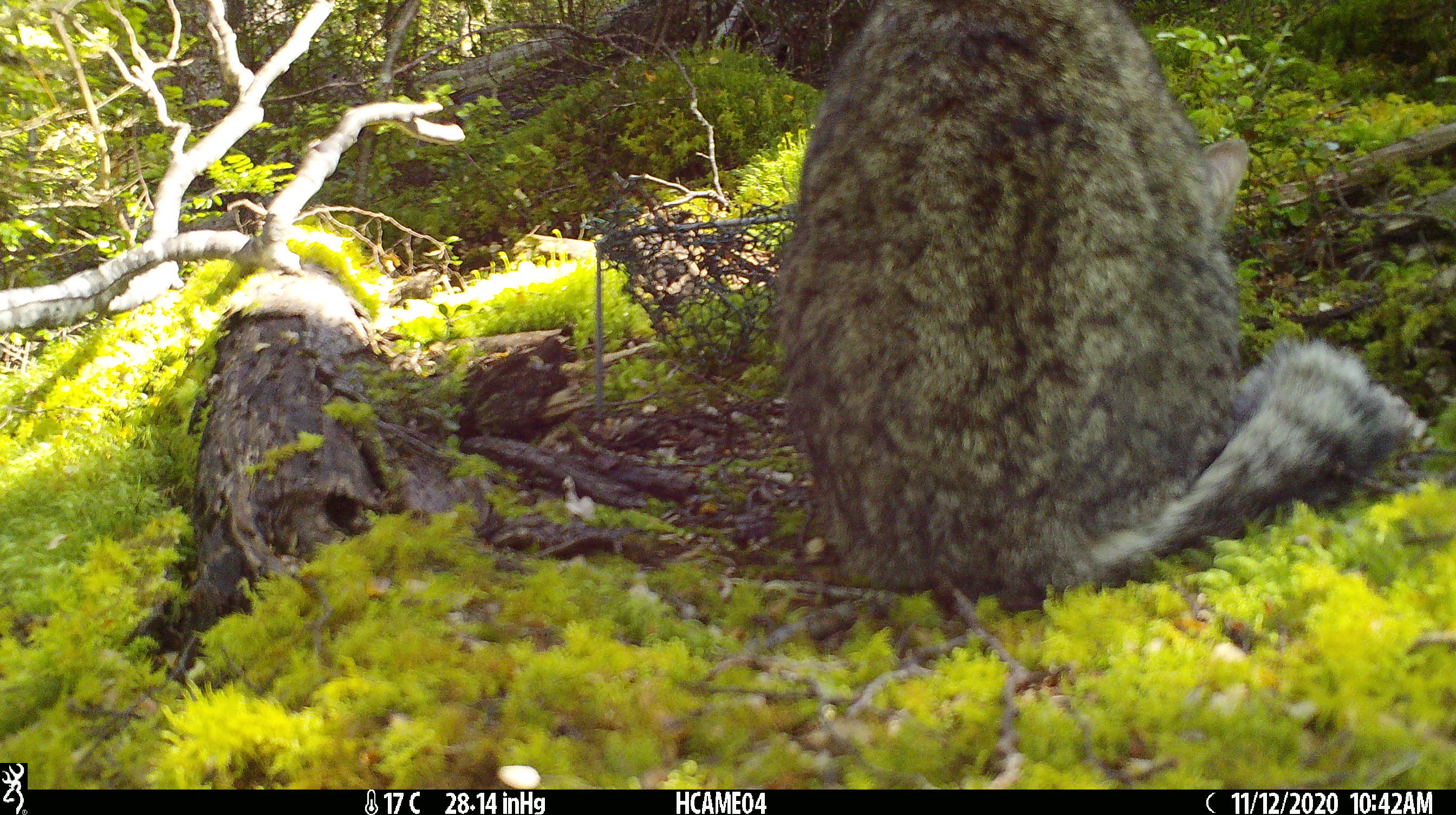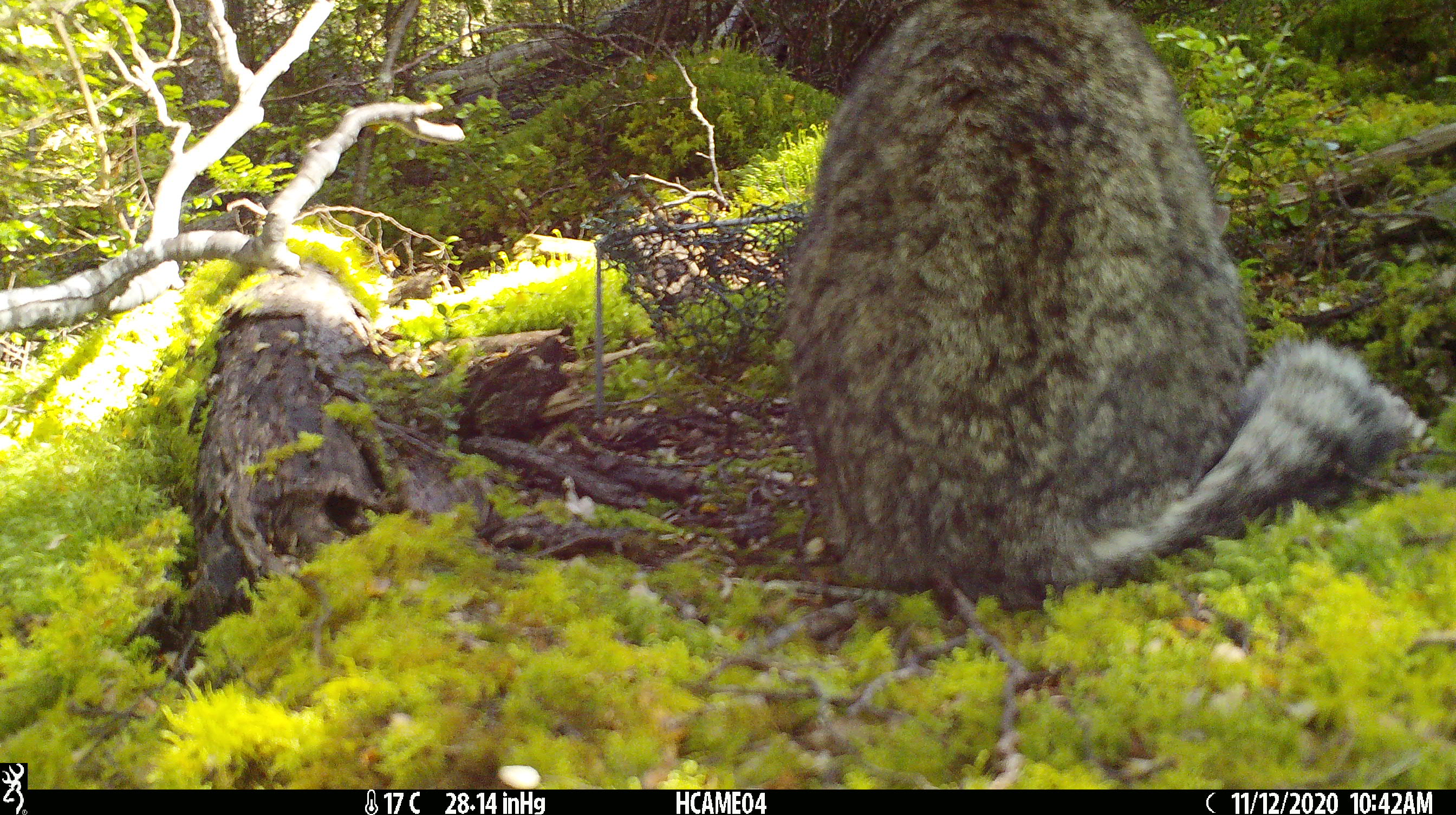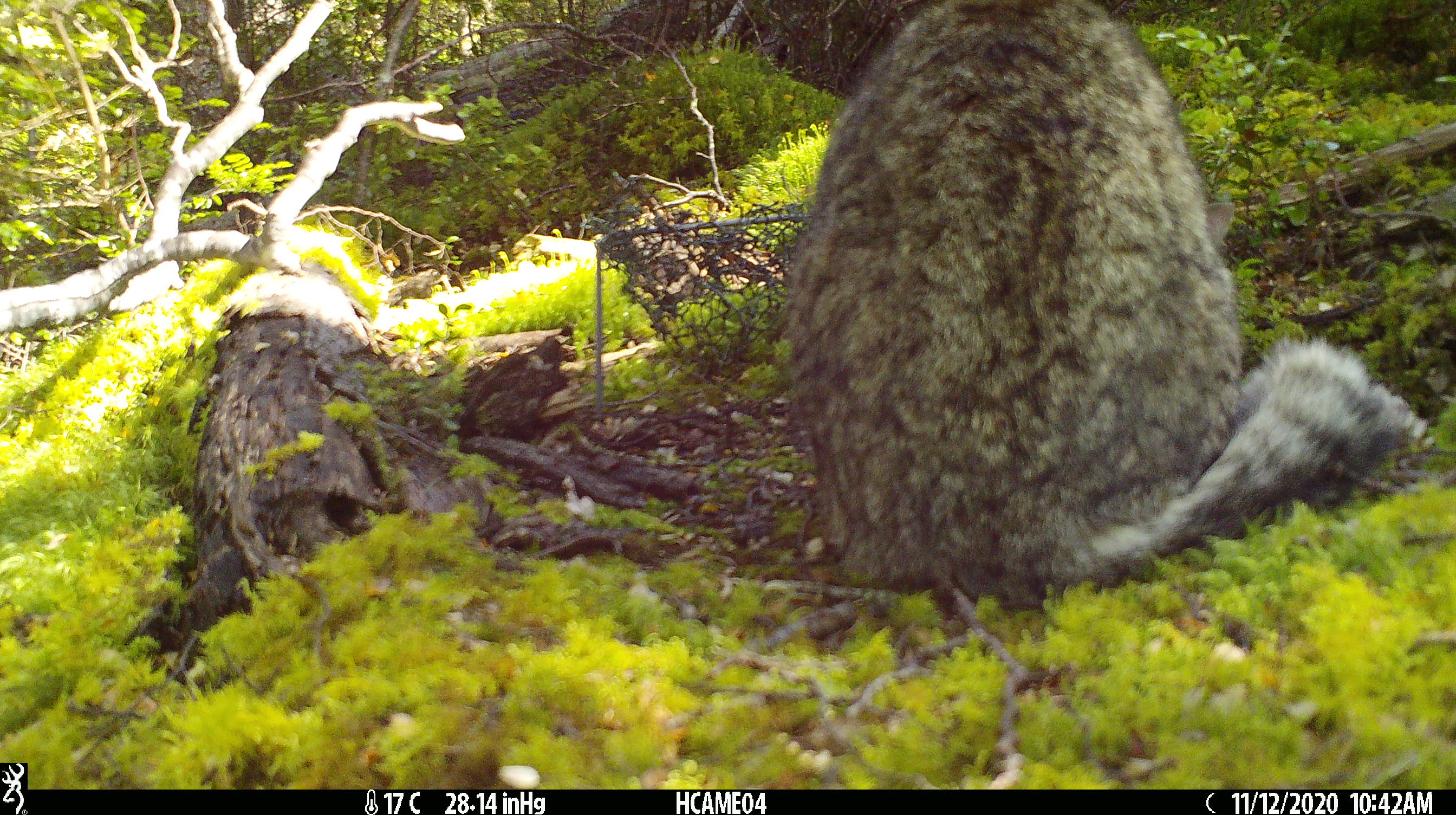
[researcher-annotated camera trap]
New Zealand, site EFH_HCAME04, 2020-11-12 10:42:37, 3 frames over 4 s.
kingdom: Animalia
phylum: Chordata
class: Mammalia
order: Carnivora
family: Felidae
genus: Felis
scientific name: Felis catus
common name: domestic cat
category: cat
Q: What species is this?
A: Cat (domestic cat) (Felis catus).